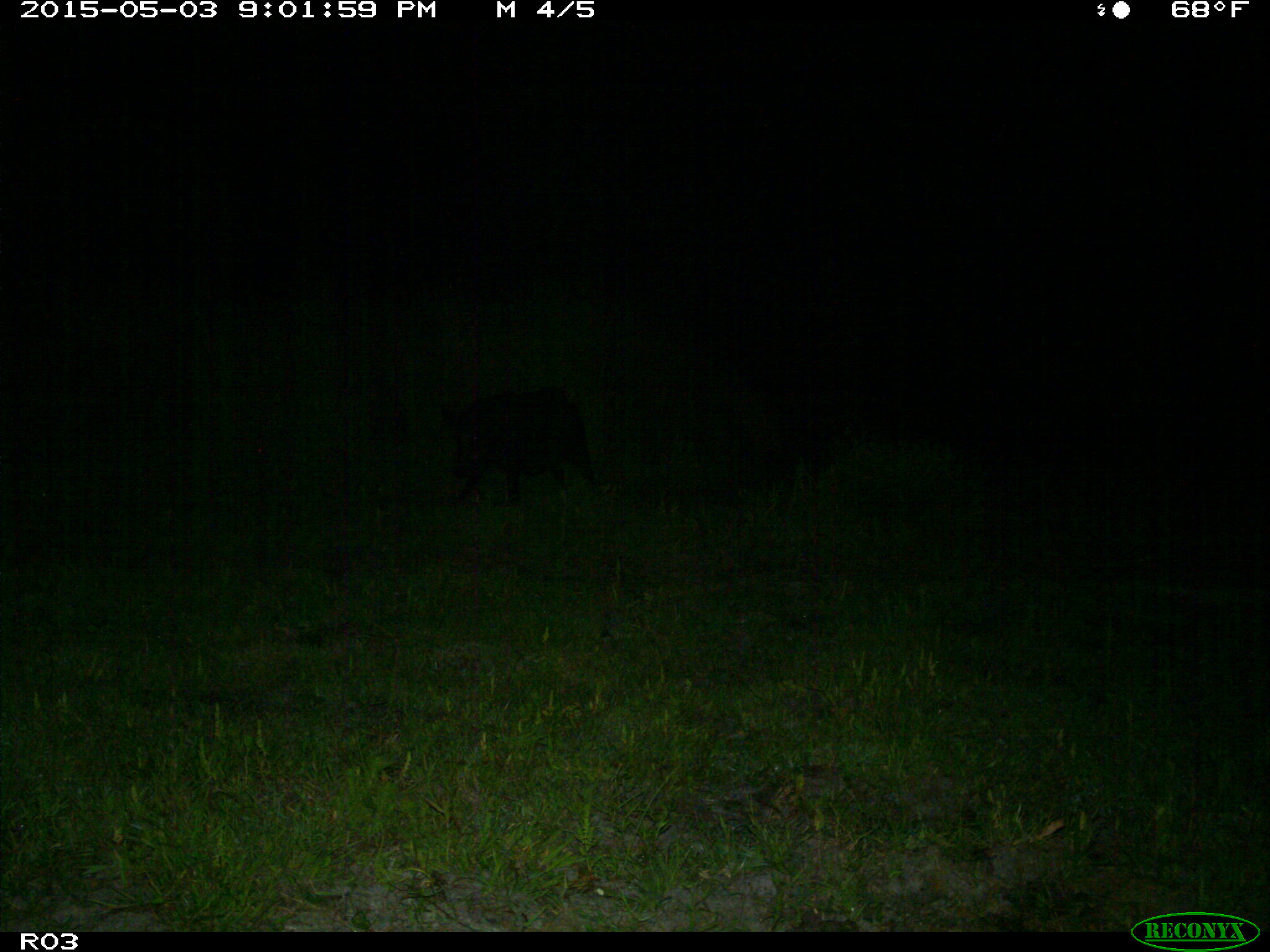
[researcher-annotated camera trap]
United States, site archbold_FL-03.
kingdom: Animalia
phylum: Chordata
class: Mammalia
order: Artiodactyla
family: Suidae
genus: Sus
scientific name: Sus scrofa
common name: wild boar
Sus scrofa (wild boar).